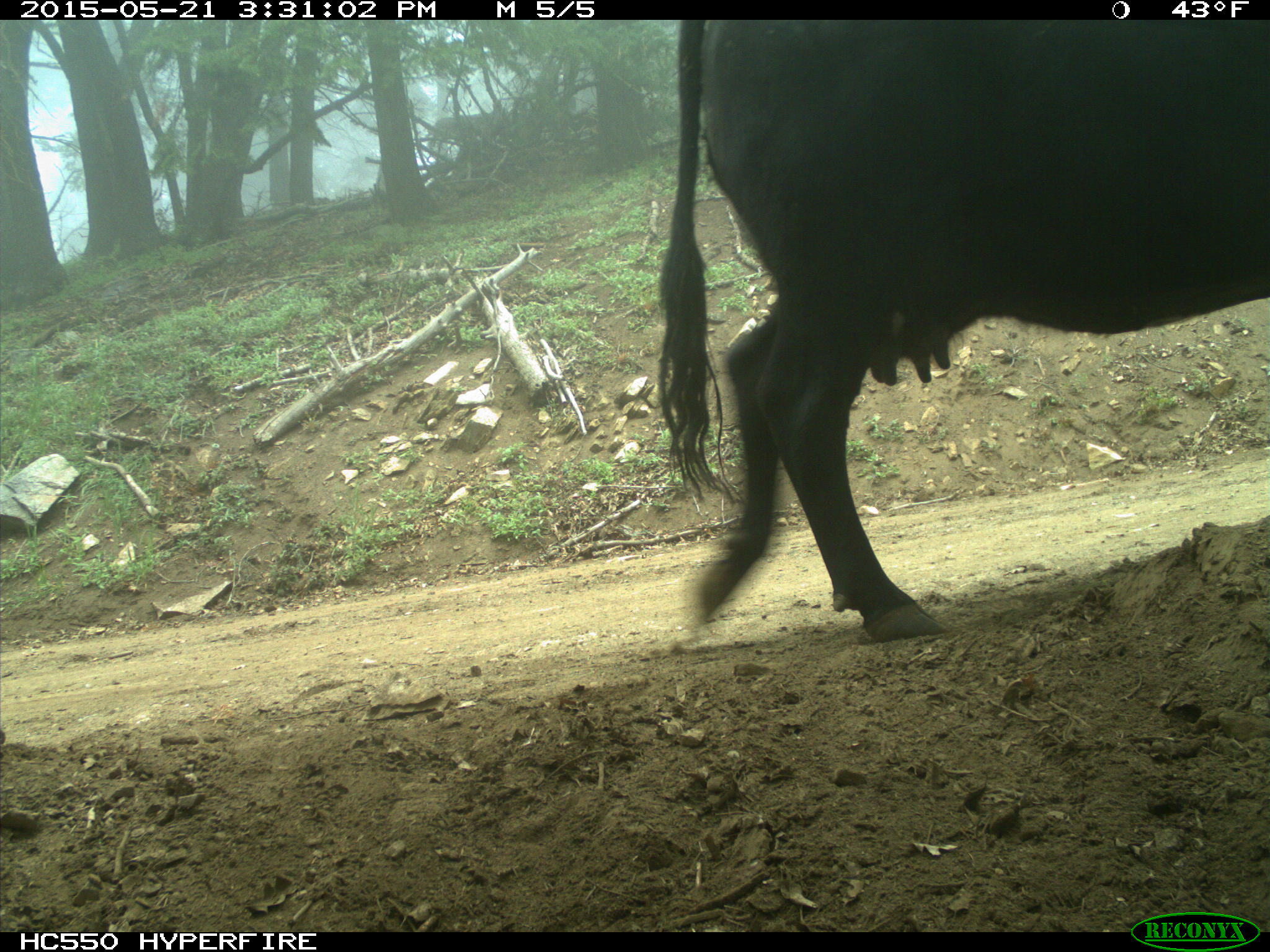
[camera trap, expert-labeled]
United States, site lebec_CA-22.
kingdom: Animalia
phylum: Chordata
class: Mammalia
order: Artiodactyla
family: Bovidae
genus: Bos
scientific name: Bos taurus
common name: domestic cow